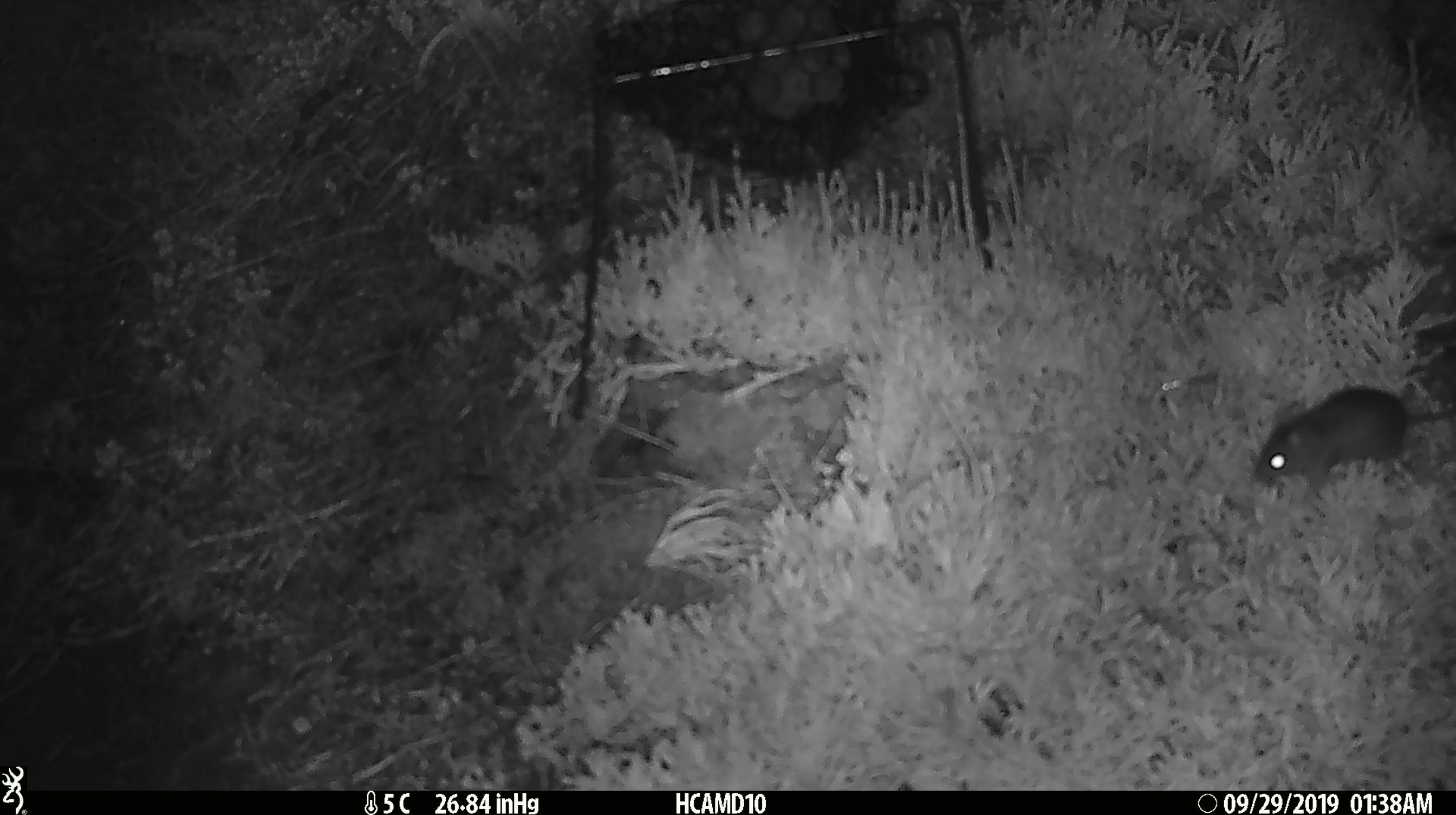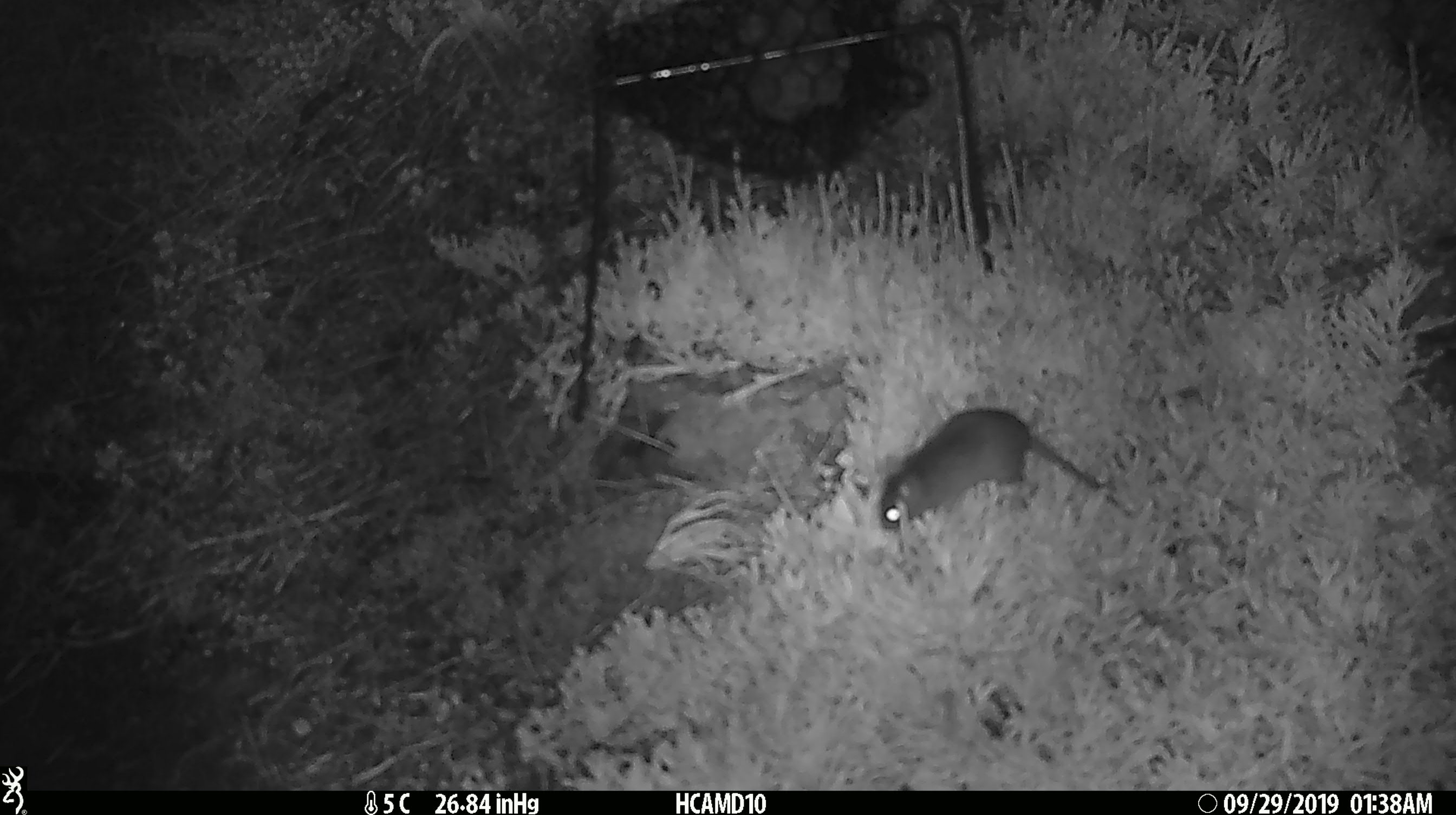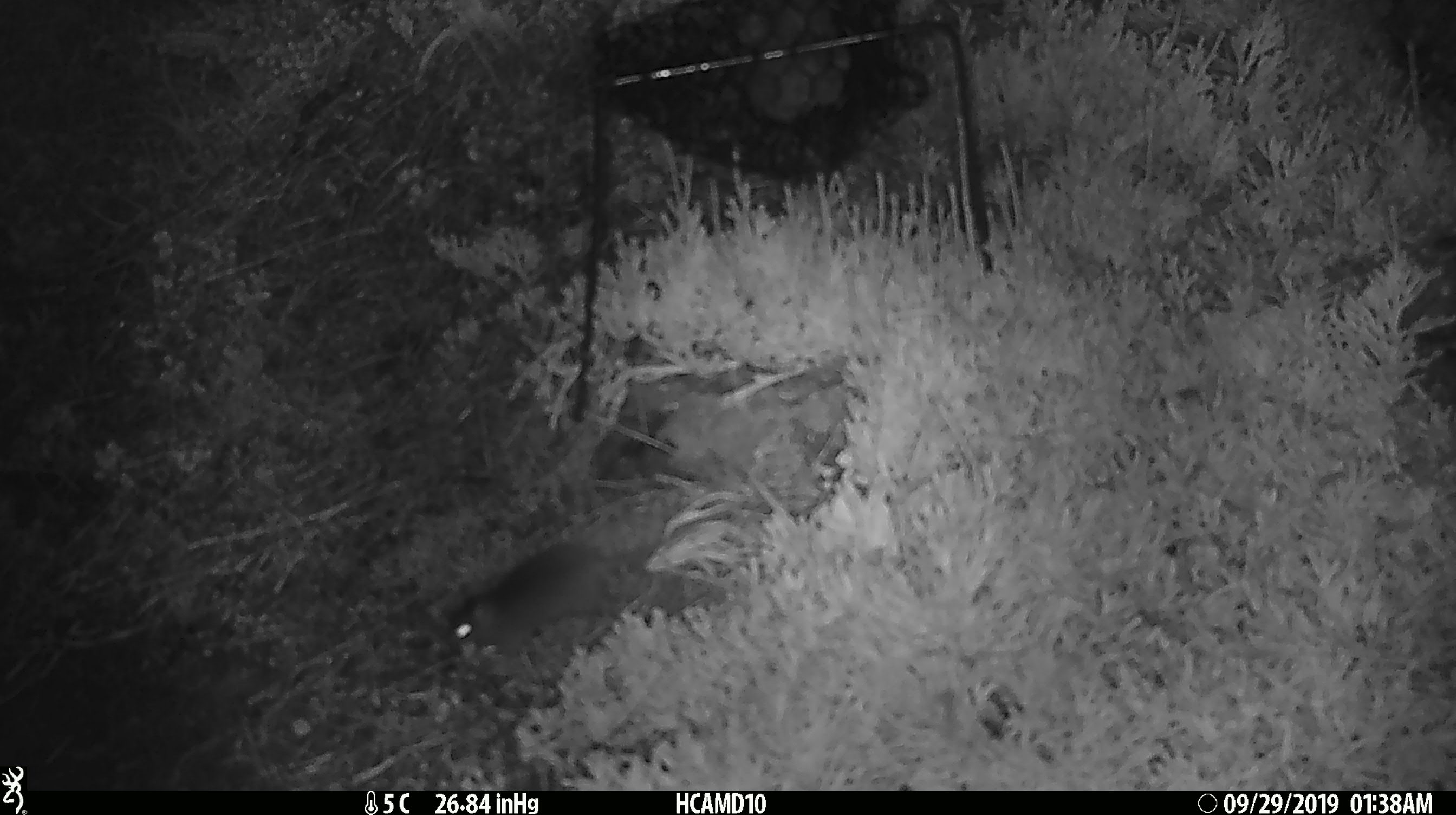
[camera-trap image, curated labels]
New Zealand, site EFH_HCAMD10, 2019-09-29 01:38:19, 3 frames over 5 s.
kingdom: Animalia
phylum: Chordata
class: Mammalia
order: Rodentia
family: Muridae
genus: Mus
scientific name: Mus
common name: mouse